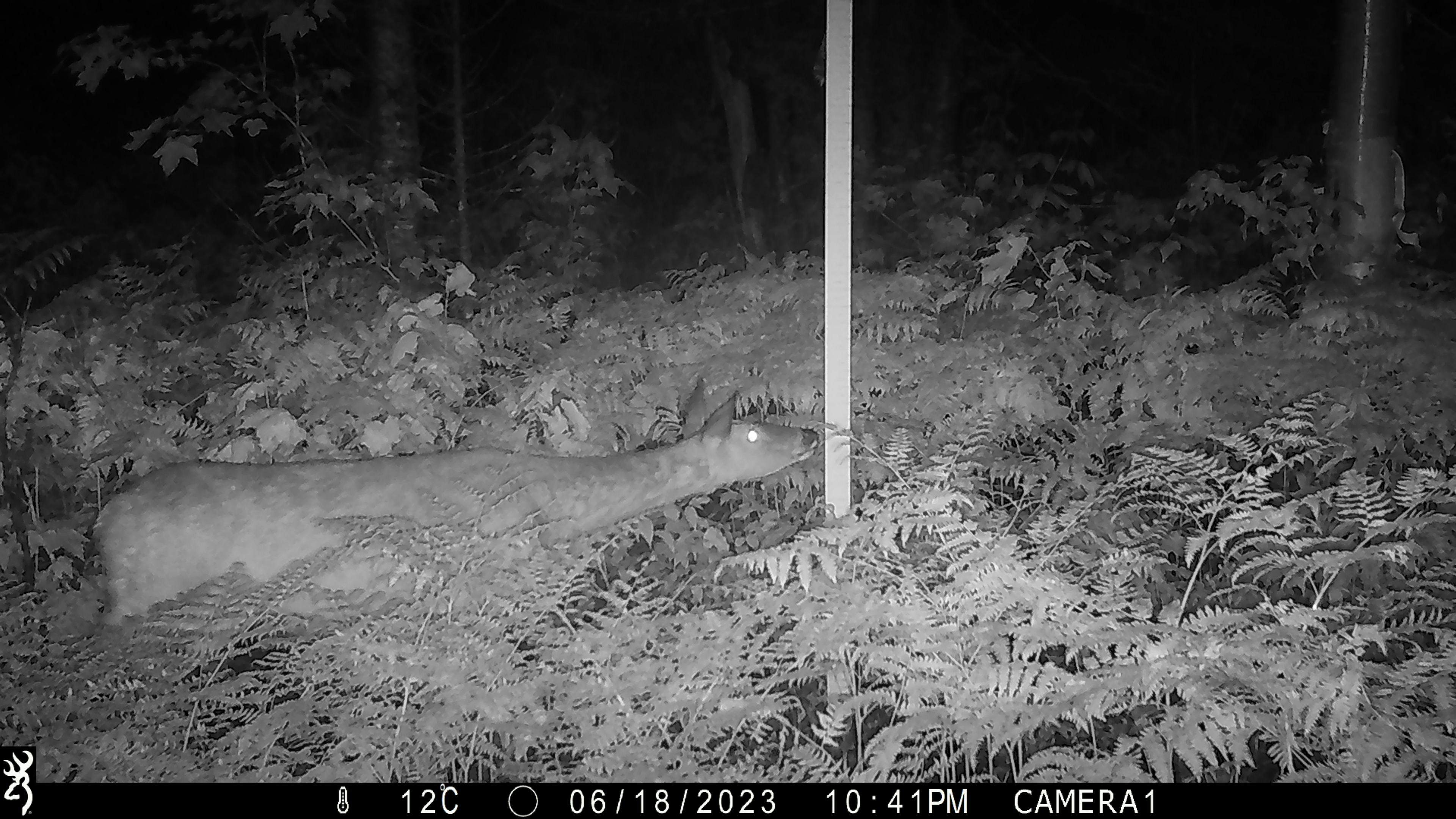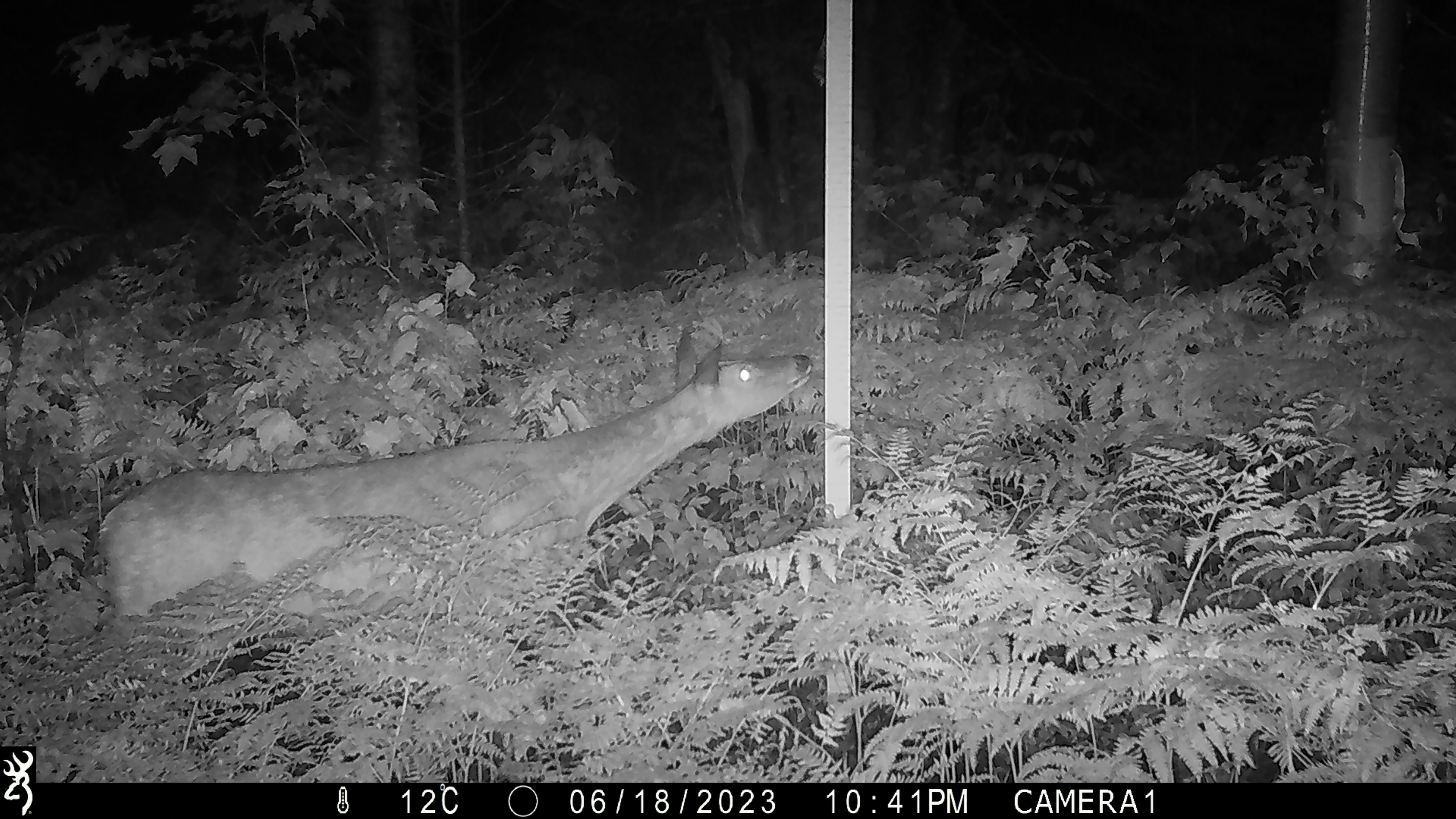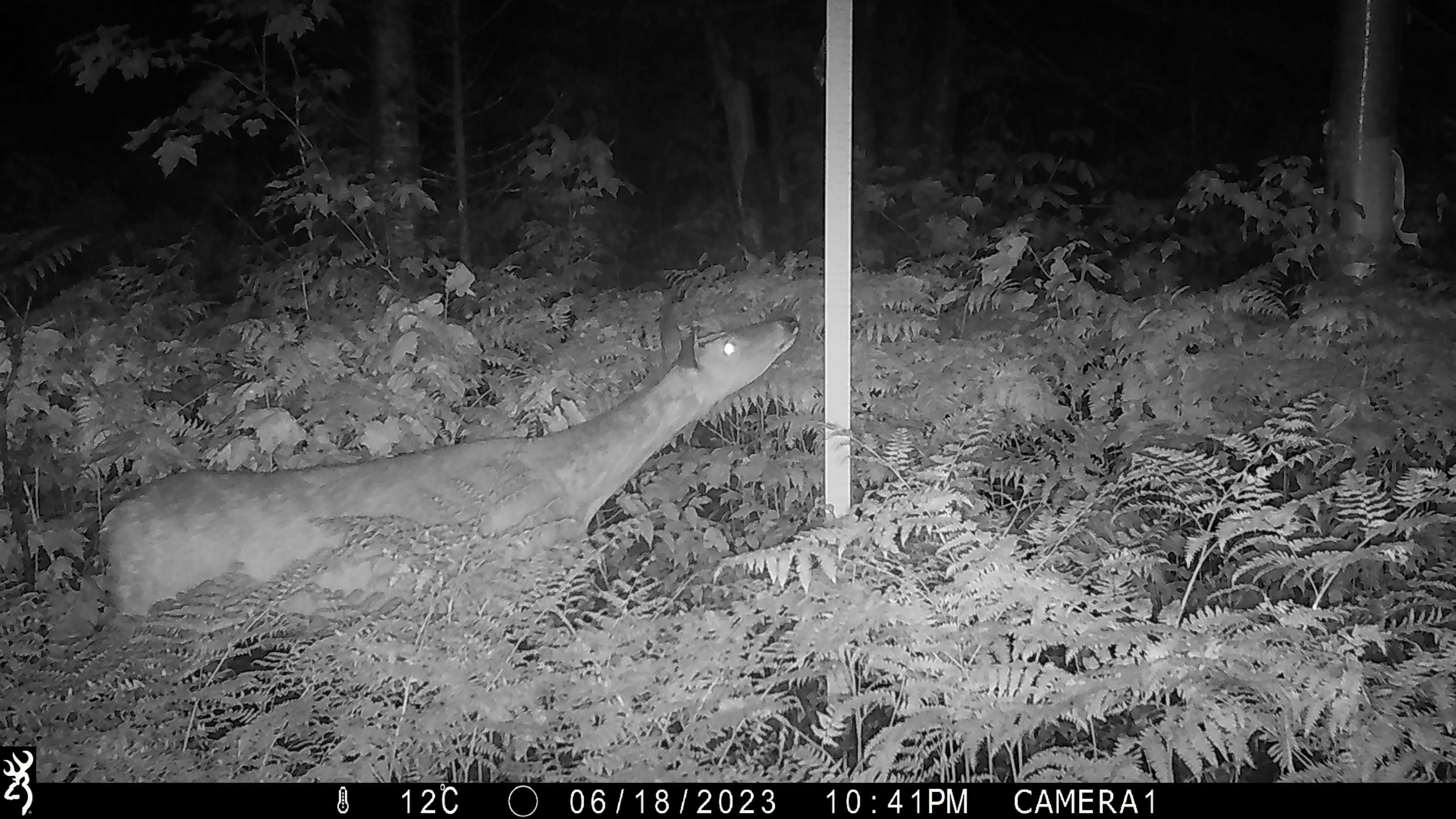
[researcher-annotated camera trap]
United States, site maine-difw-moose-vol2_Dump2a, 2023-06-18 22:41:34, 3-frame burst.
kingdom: Animalia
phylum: Chordata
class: Mammalia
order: Artiodactyla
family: Cervidae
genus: Odocoileus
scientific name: Odocoileus virginianus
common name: white-tailed deer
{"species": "white-tailed deer (Odocoileus virginianus)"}